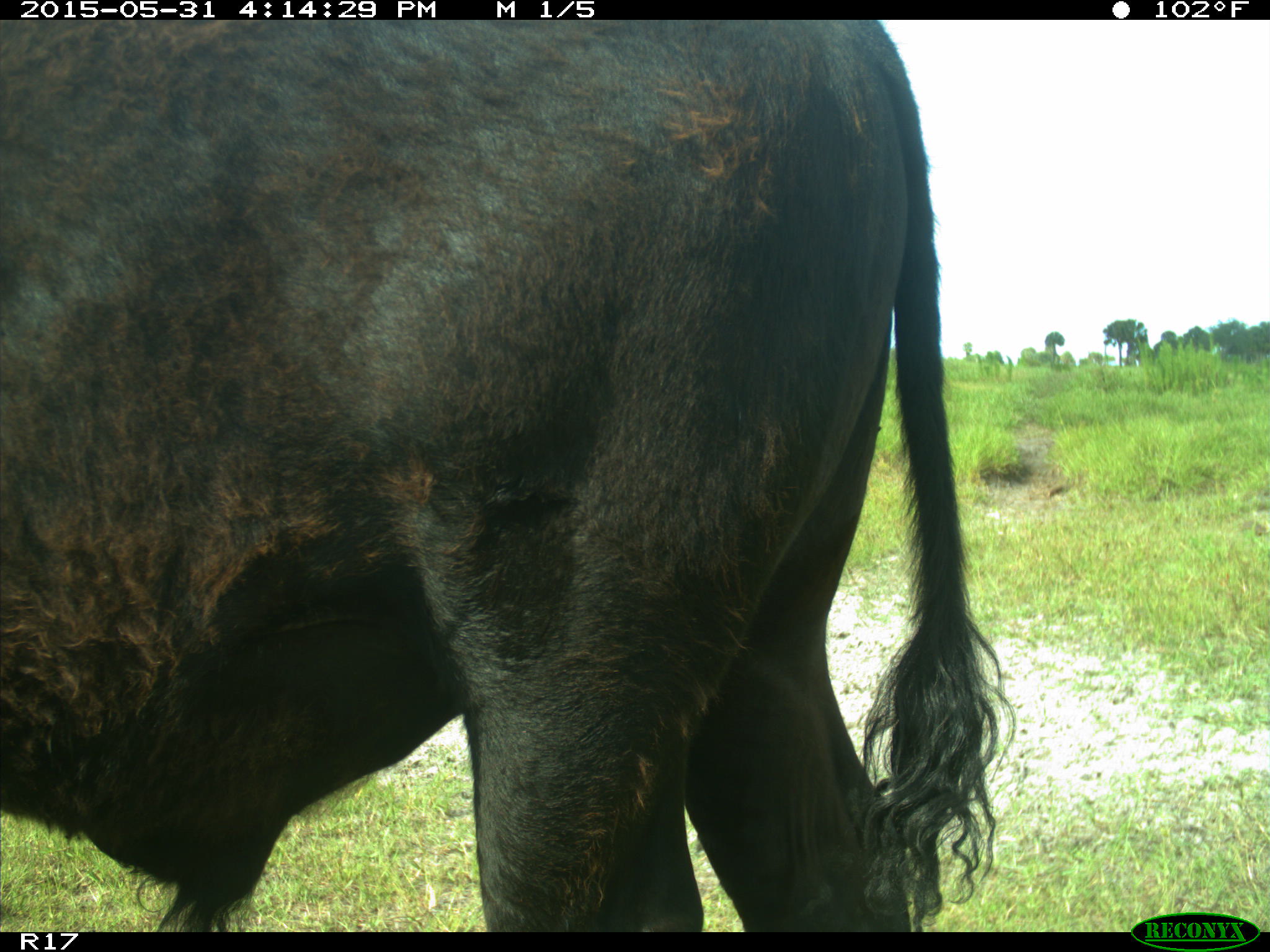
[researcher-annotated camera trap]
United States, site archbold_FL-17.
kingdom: Animalia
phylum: Chordata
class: Mammalia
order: Artiodactyla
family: Bovidae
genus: Bos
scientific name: Bos taurus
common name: domestic cow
Bos taurus (domestic cow).